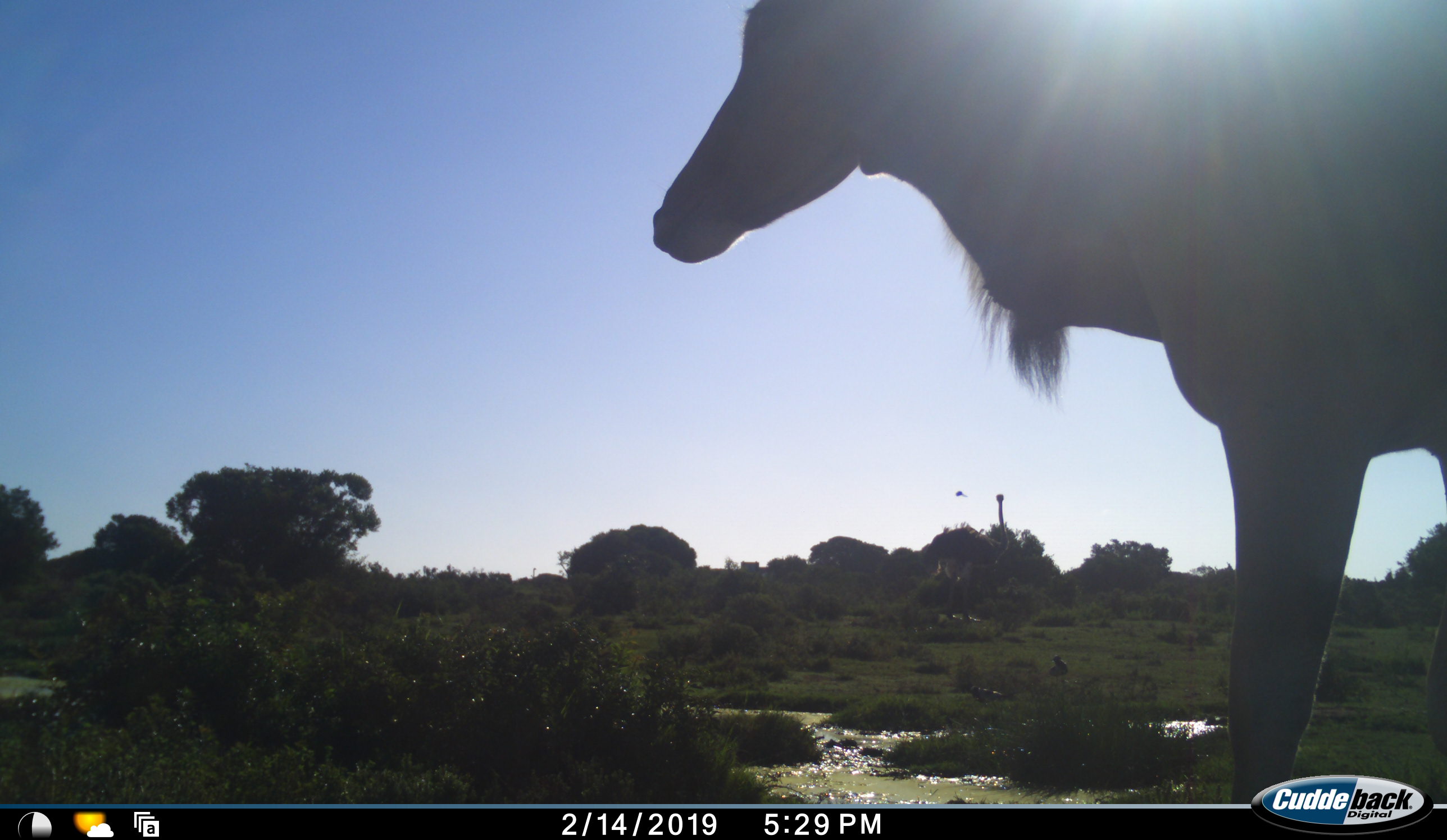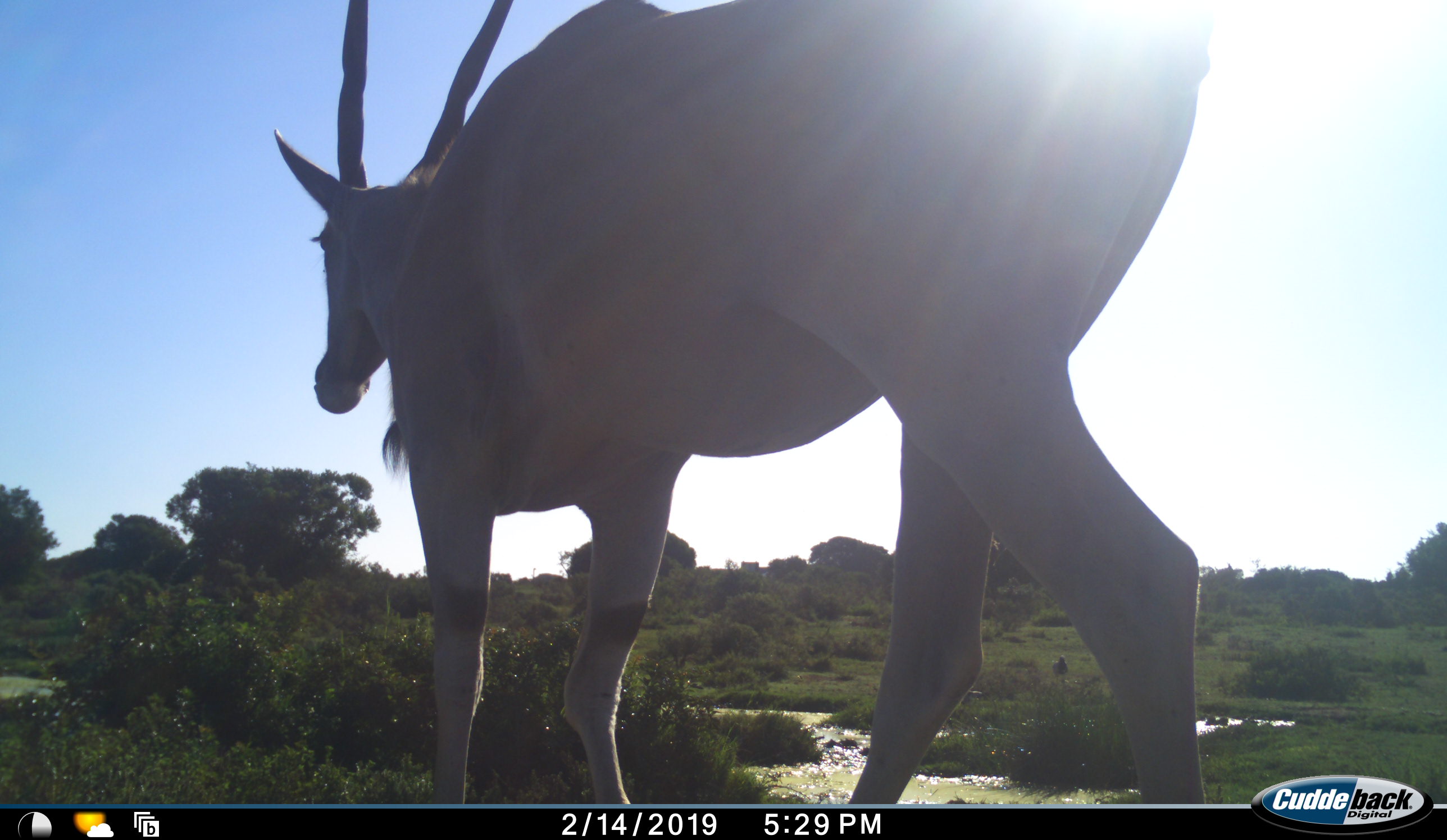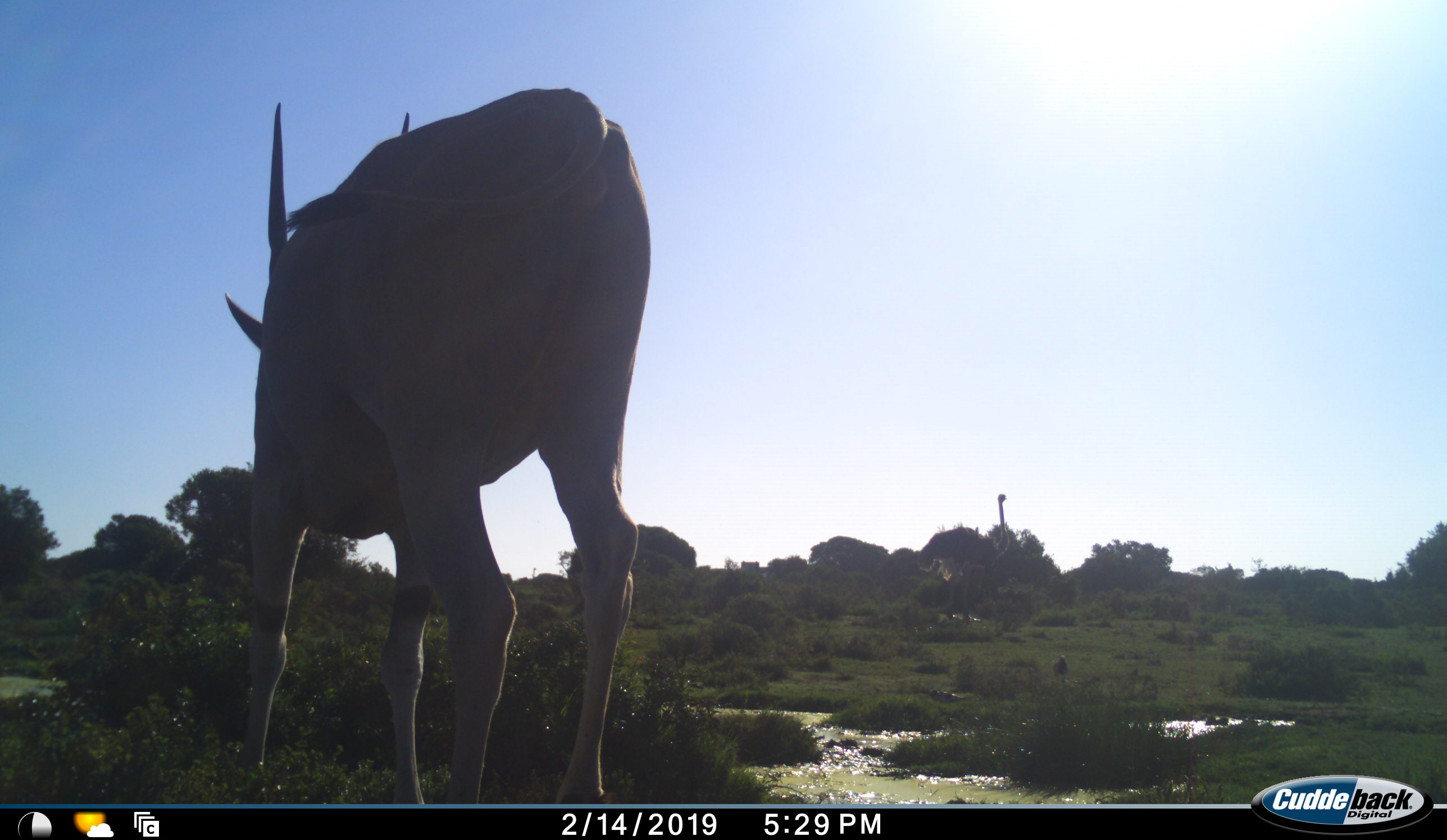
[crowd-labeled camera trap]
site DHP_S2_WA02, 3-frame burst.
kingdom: Animalia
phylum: Chordata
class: Mammalia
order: Artiodactyla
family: Bovidae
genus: Tragelaphus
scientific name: Tragelaphus oryx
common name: eland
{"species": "eland (Tragelaphus oryx)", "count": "1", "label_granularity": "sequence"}